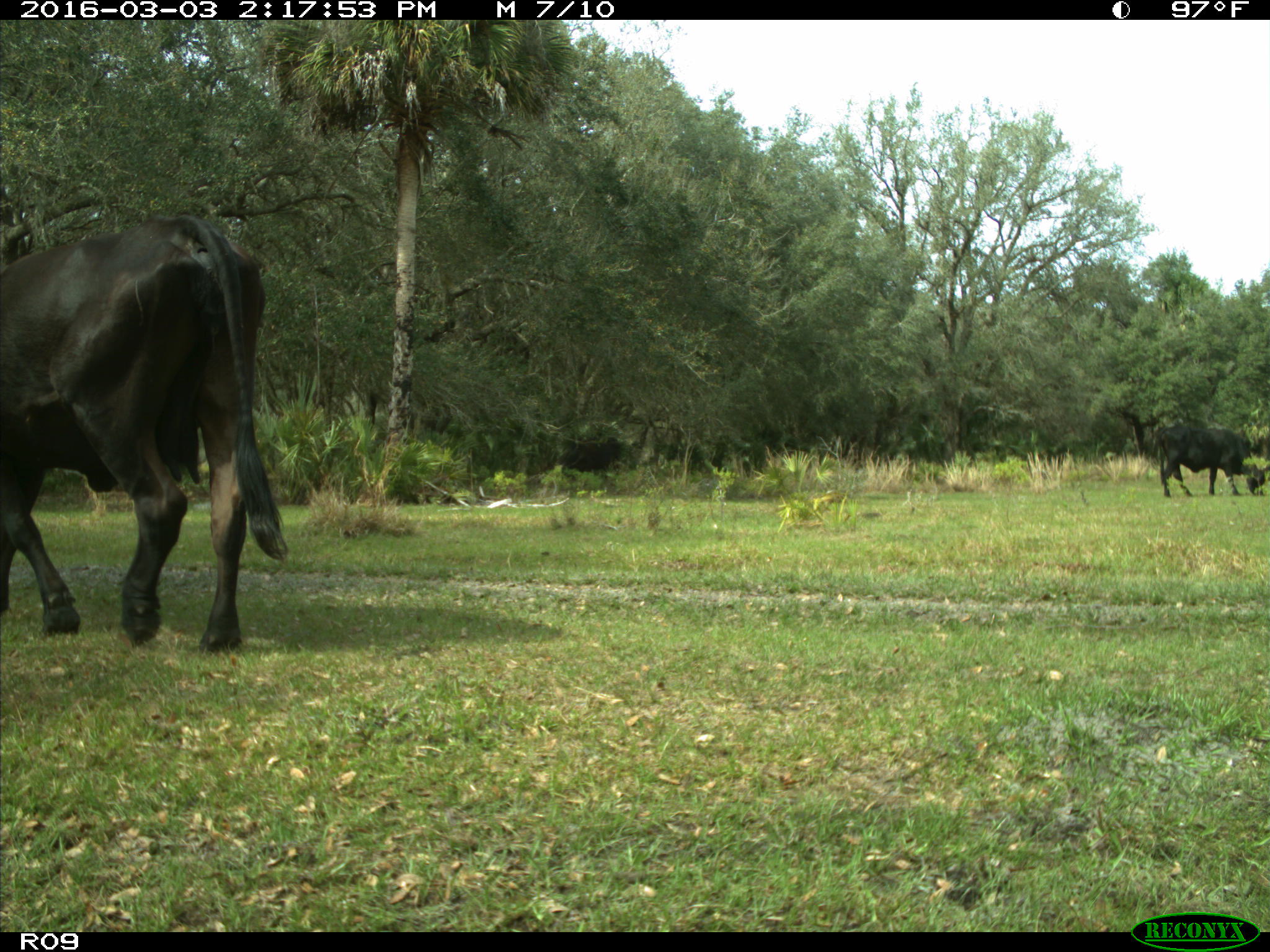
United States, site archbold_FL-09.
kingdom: Animalia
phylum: Chordata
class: Mammalia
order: Artiodactyla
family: Bovidae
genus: Bos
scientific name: Bos taurus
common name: domestic cow